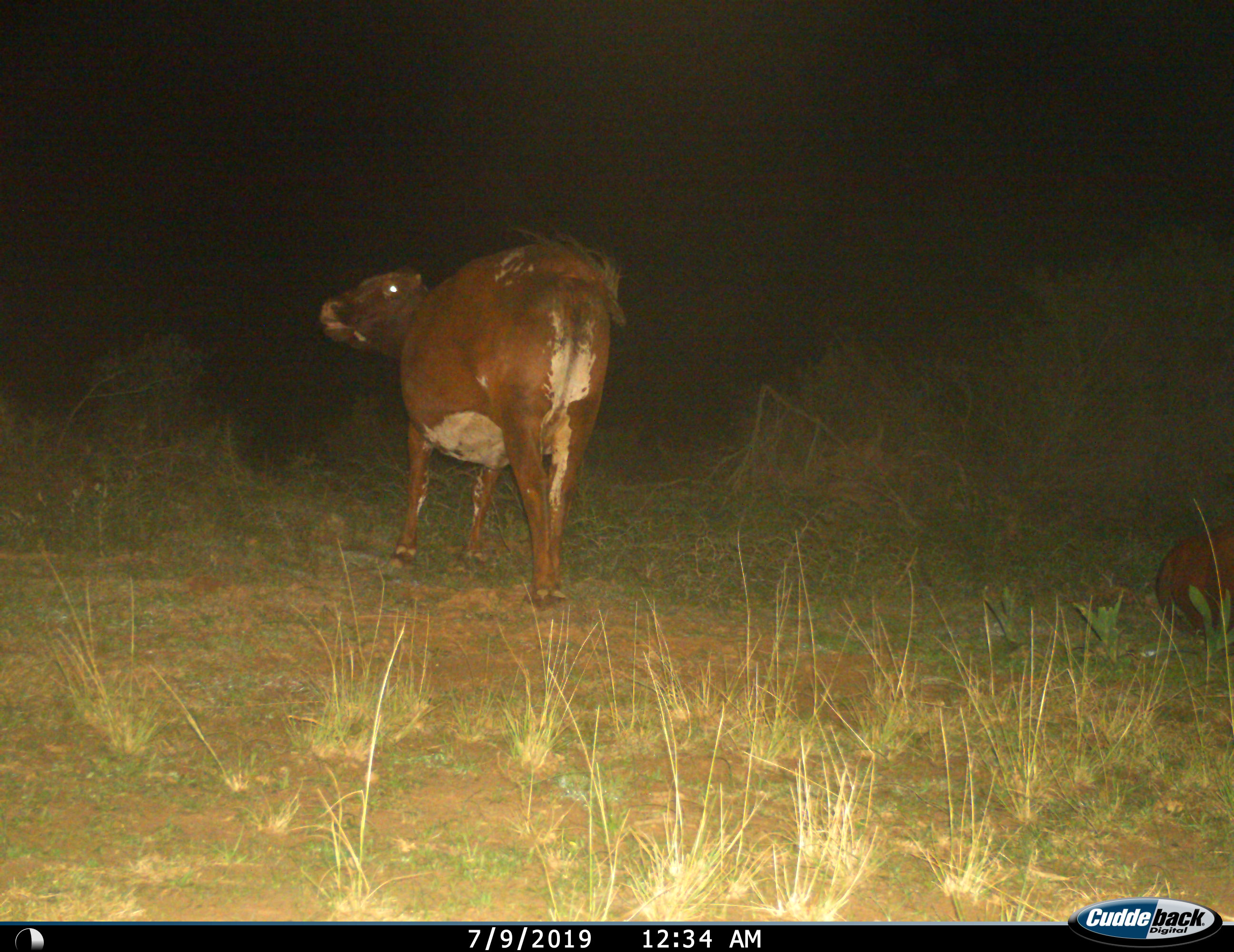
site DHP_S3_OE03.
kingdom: Animalia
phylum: Chordata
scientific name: Vertebrata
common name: domestic animal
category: domesticanimal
Domesticanimal (domestic animal) (Vertebrata), count 2. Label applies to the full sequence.